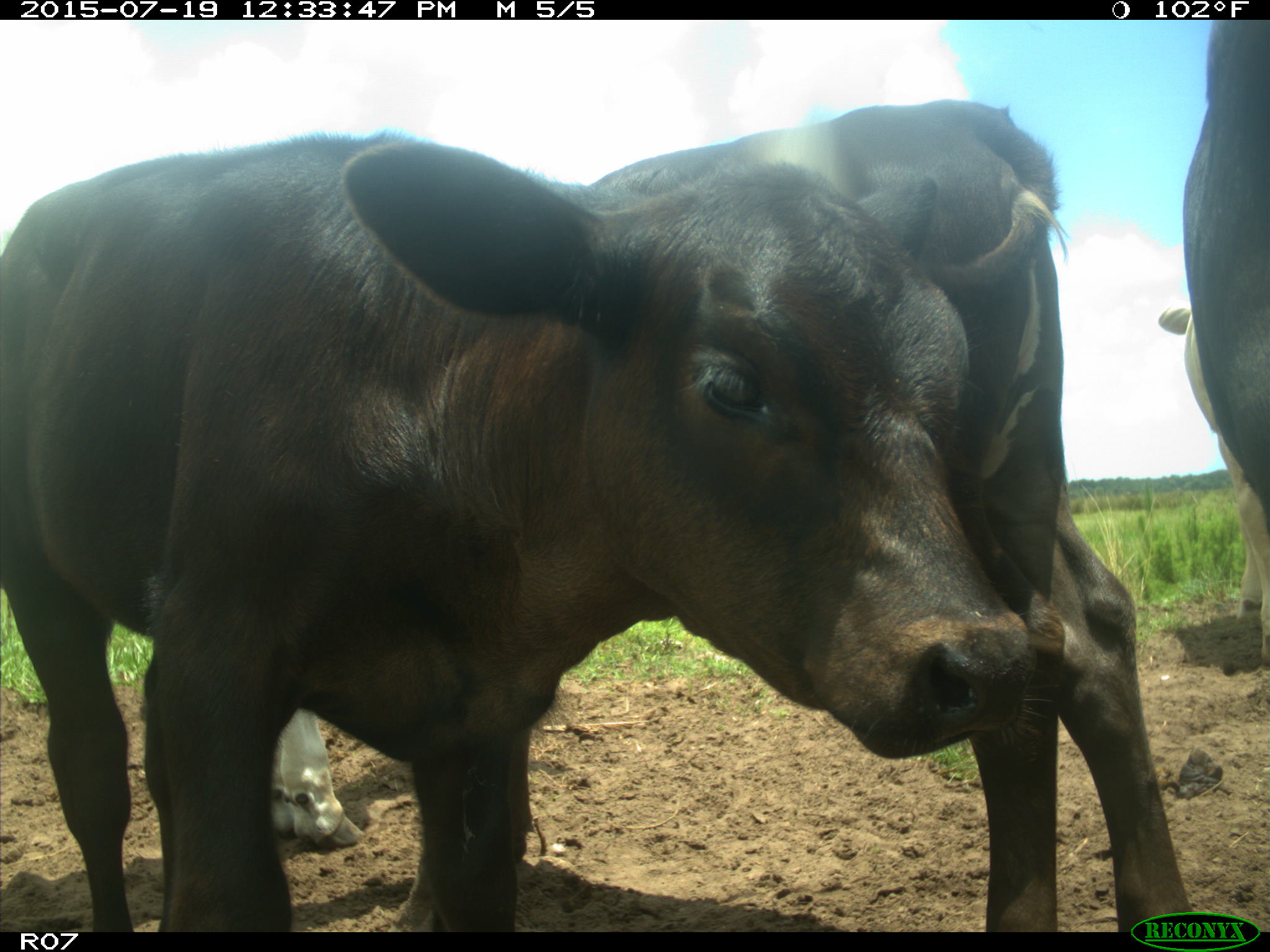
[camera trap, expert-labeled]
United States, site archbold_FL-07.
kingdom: Animalia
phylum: Chordata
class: Mammalia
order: Artiodactyla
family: Bovidae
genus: Bos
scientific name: Bos taurus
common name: domestic cow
Bos taurus (domestic cow).